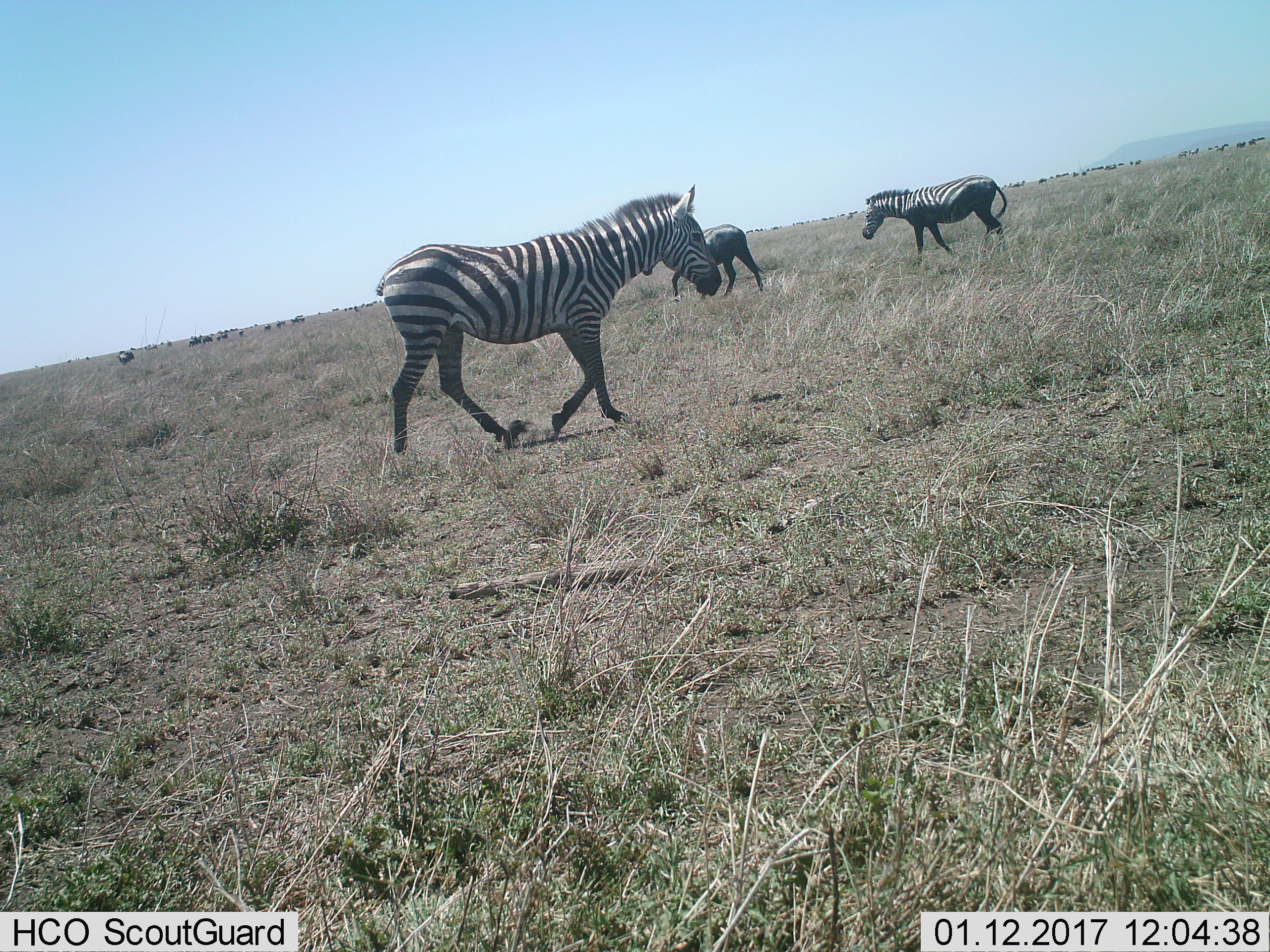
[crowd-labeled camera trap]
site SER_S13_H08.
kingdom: Animalia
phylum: Chordata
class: Mammalia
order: Perissodactyla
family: Equidae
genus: Equus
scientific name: Equus quagga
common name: plains zebra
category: zebraplains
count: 4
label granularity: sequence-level